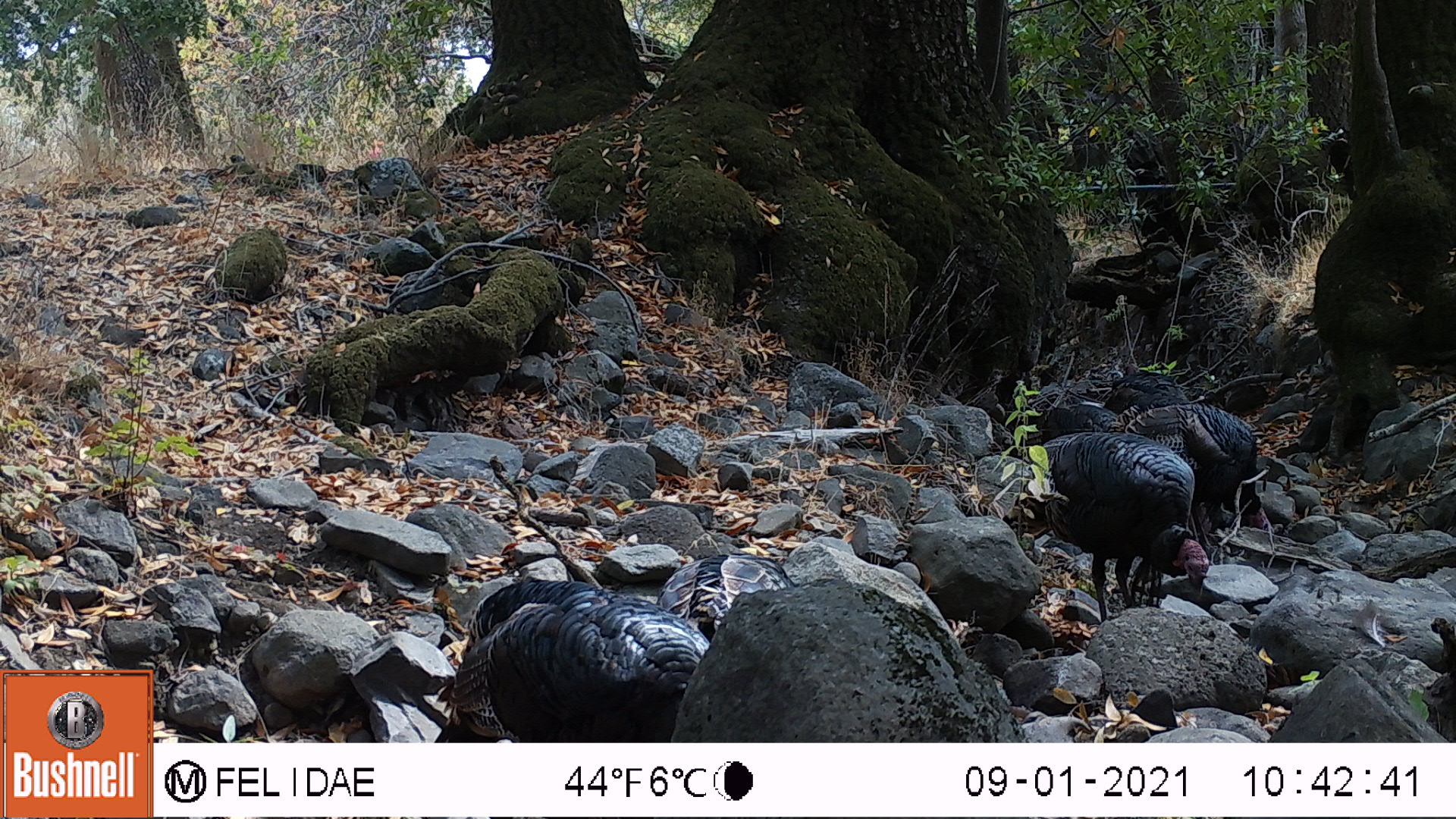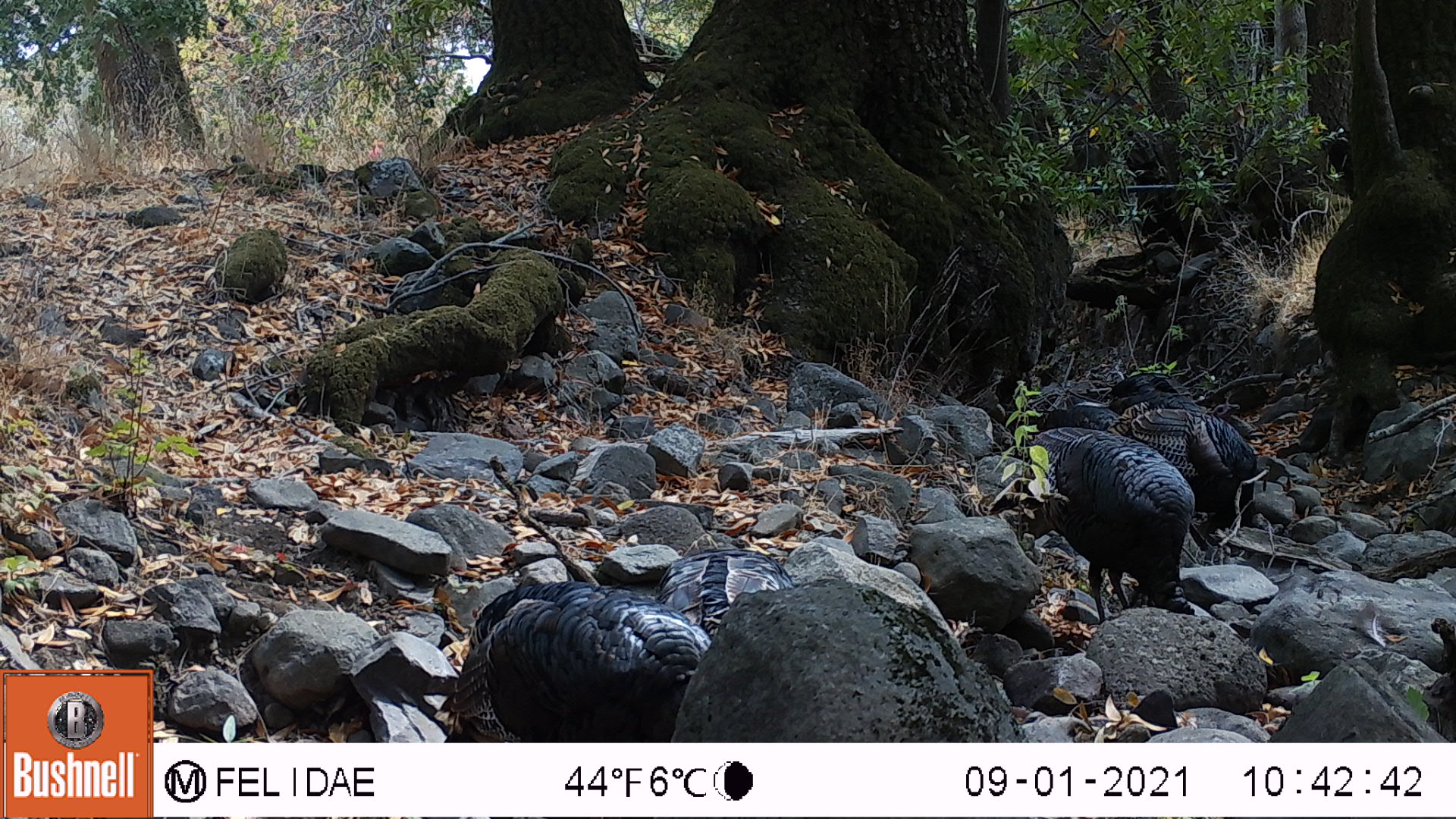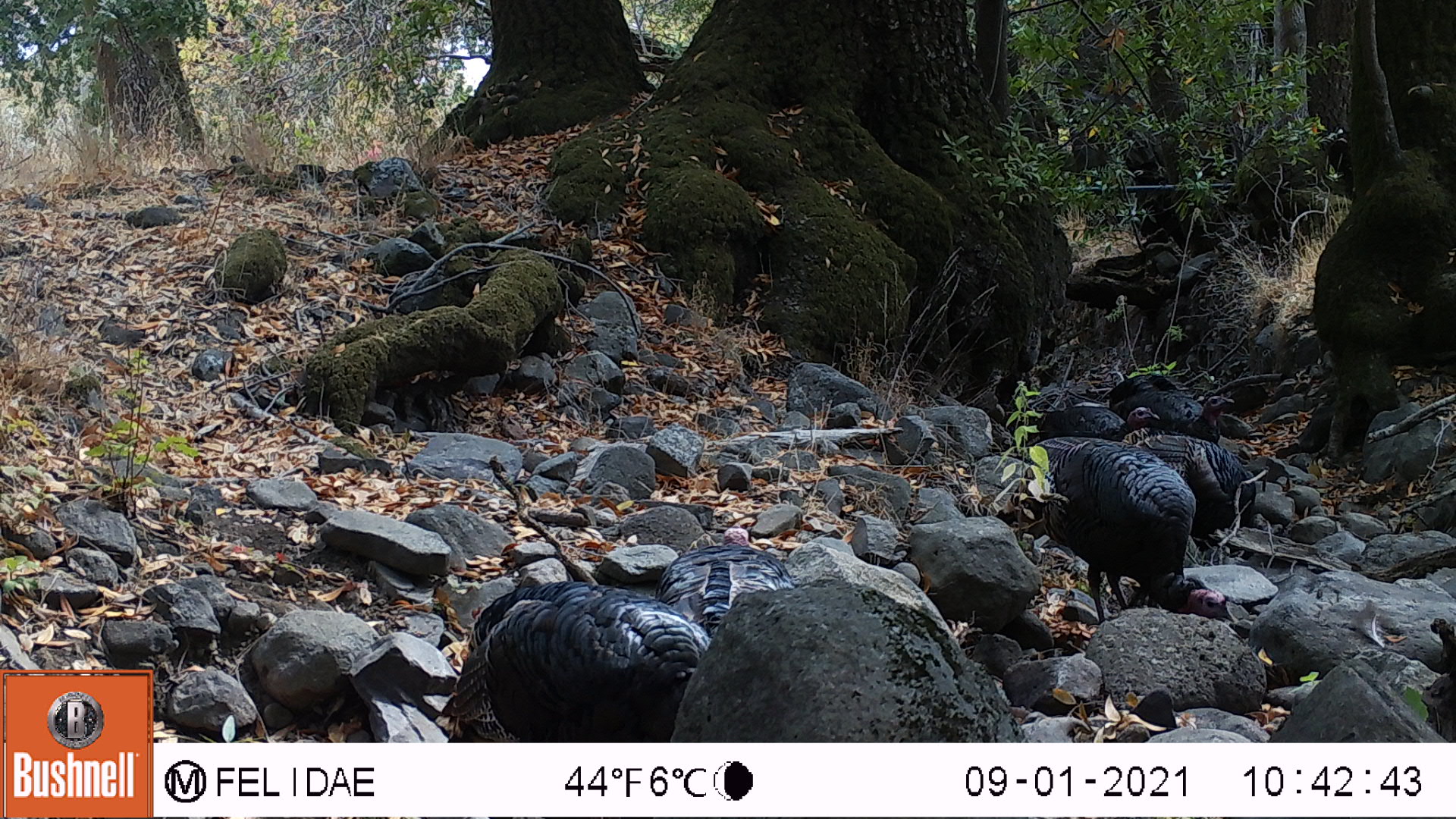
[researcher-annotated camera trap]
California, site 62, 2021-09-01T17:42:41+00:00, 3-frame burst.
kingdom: Animalia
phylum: Chordata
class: Aves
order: Galliformes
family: Phasianidae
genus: Meleagris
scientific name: Meleagris gallopavo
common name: turkey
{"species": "turkey (Meleagris gallopavo)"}